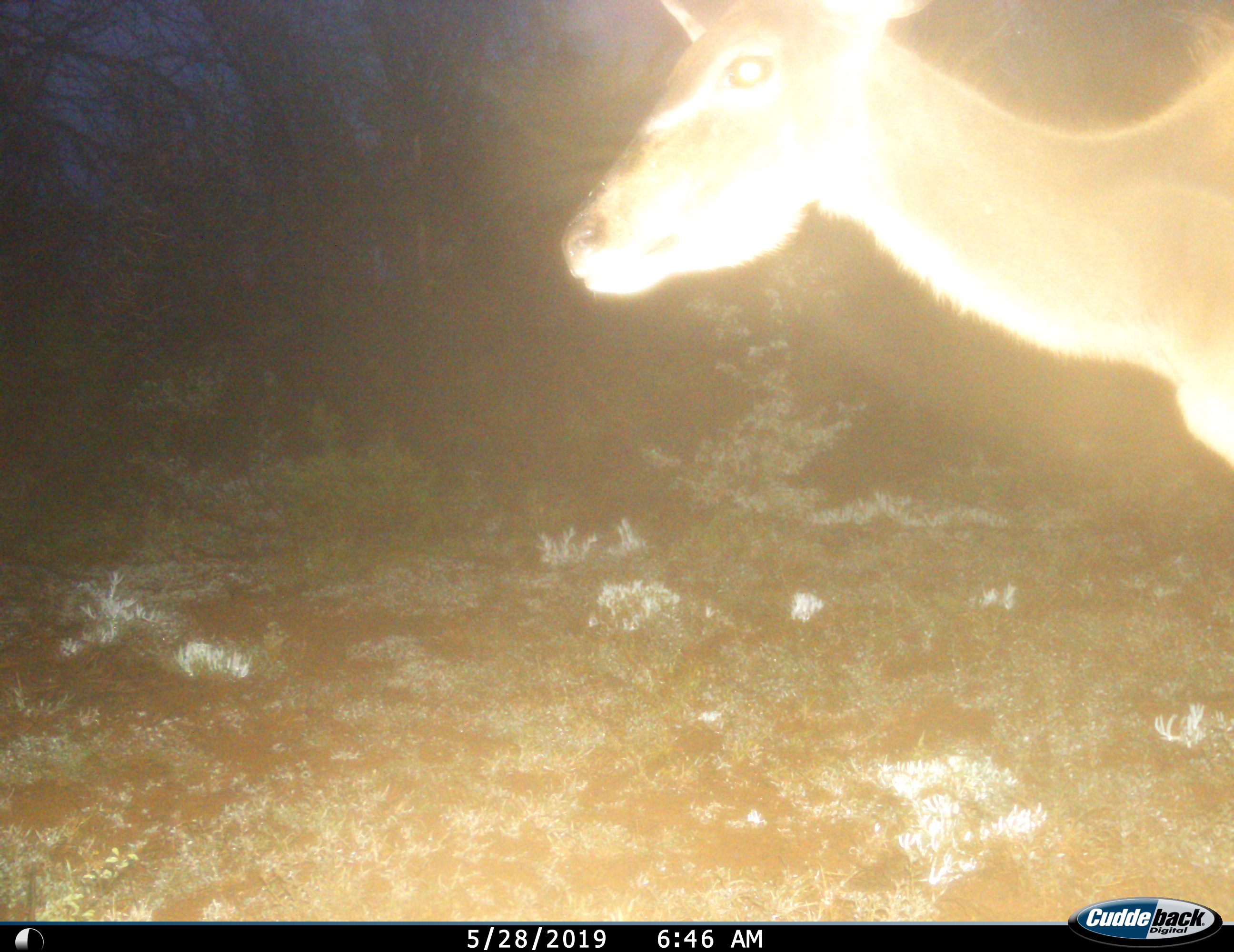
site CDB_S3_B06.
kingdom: Animalia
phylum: Chordata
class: Mammalia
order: Artiodactyla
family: Bovidae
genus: Tragelaphus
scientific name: Tragelaphus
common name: kudu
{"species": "kudu (Tragelaphus)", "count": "1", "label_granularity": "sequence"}